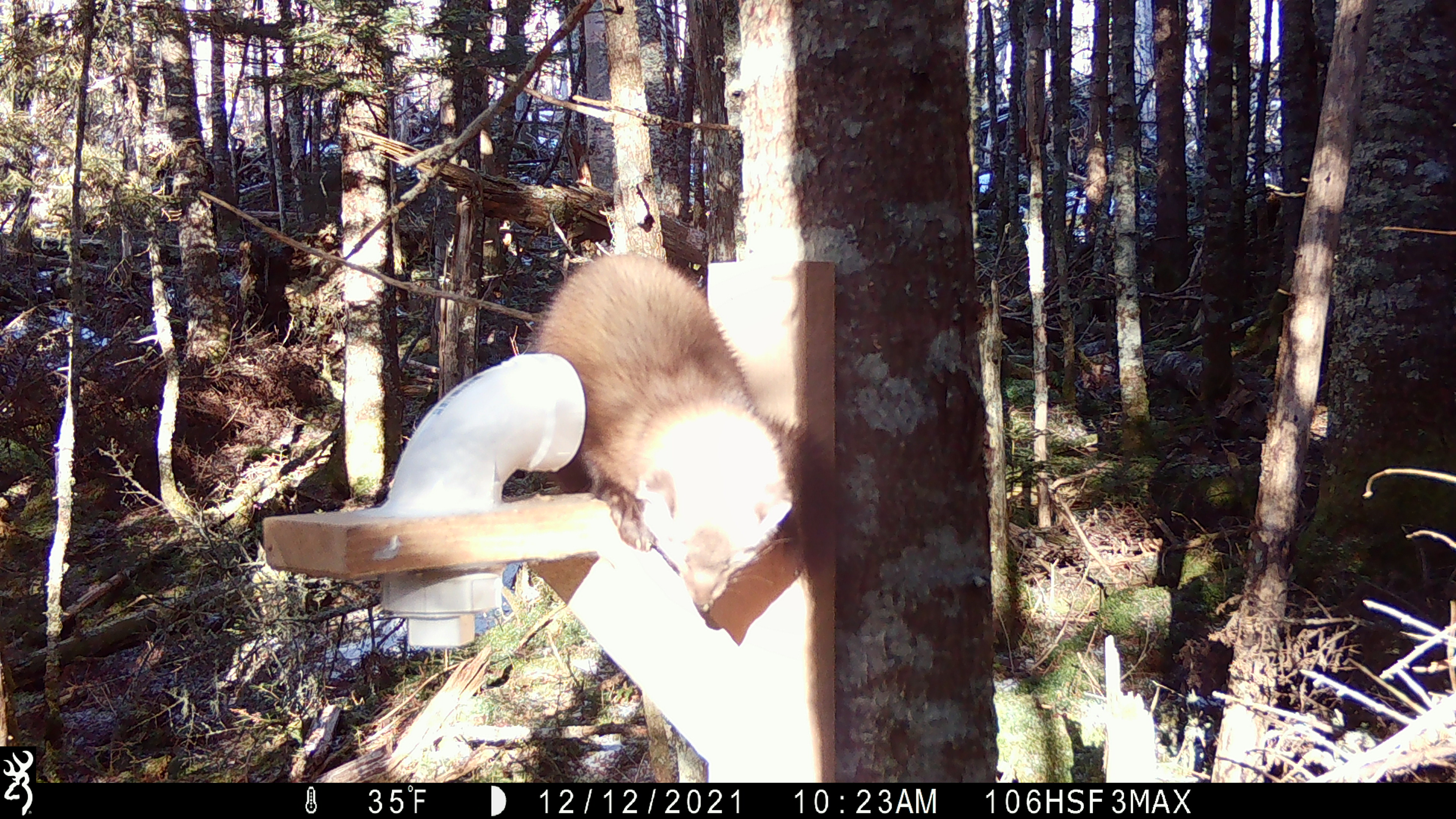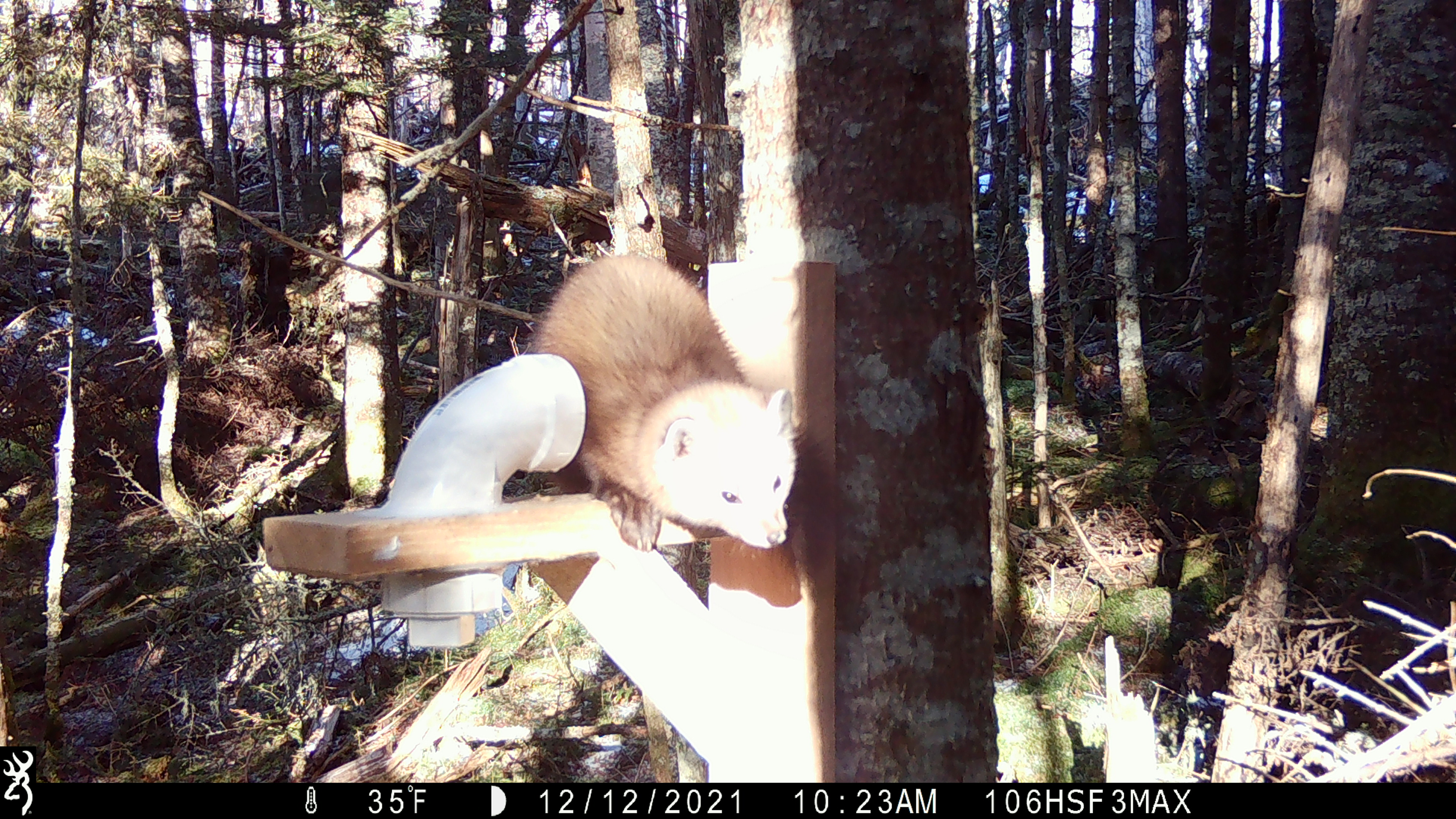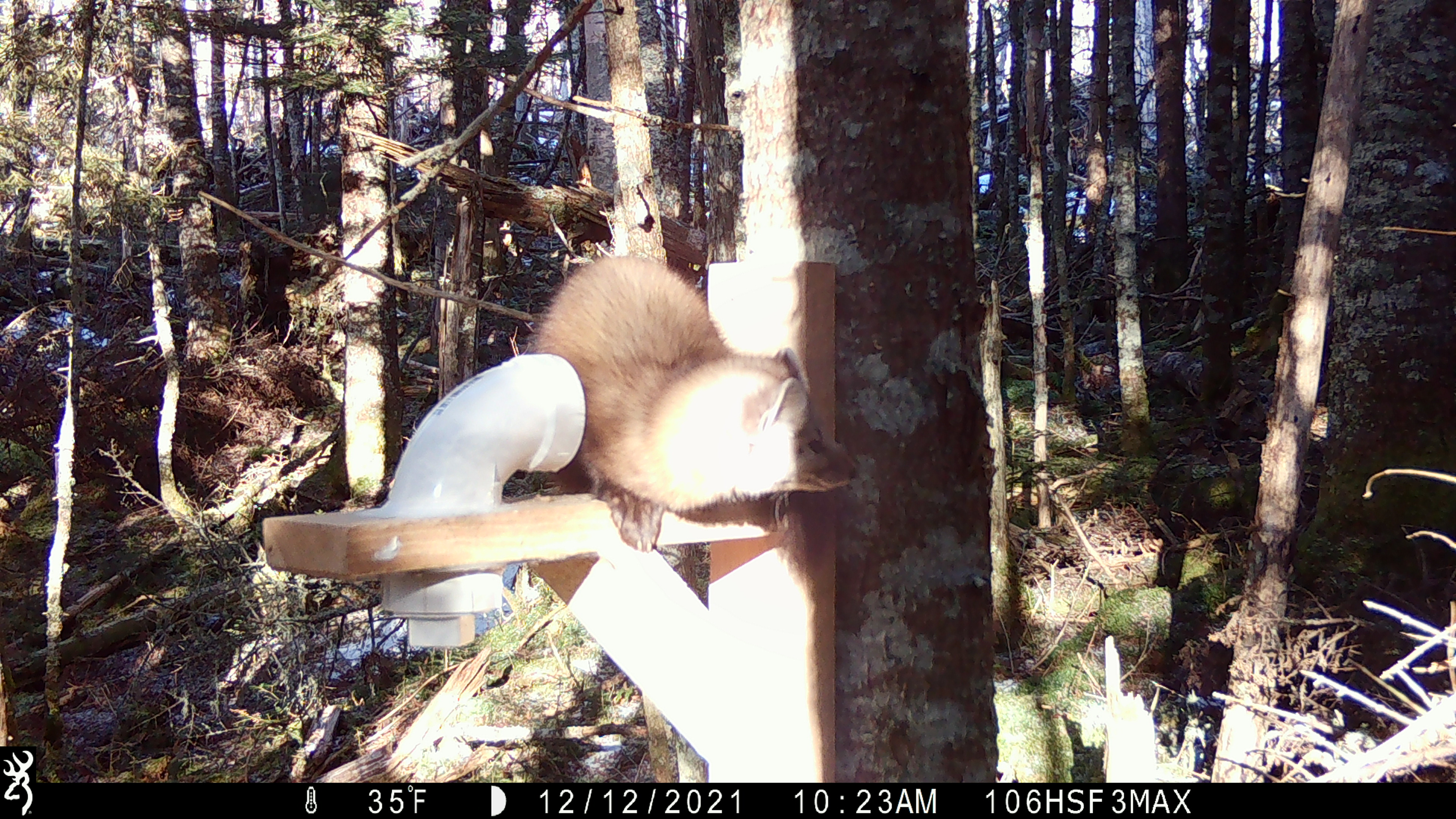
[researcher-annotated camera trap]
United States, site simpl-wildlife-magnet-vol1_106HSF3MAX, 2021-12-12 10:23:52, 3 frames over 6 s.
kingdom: Animalia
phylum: Chordata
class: Mammalia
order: Carnivora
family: Mustelidae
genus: Martes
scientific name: Martes americana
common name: american marten